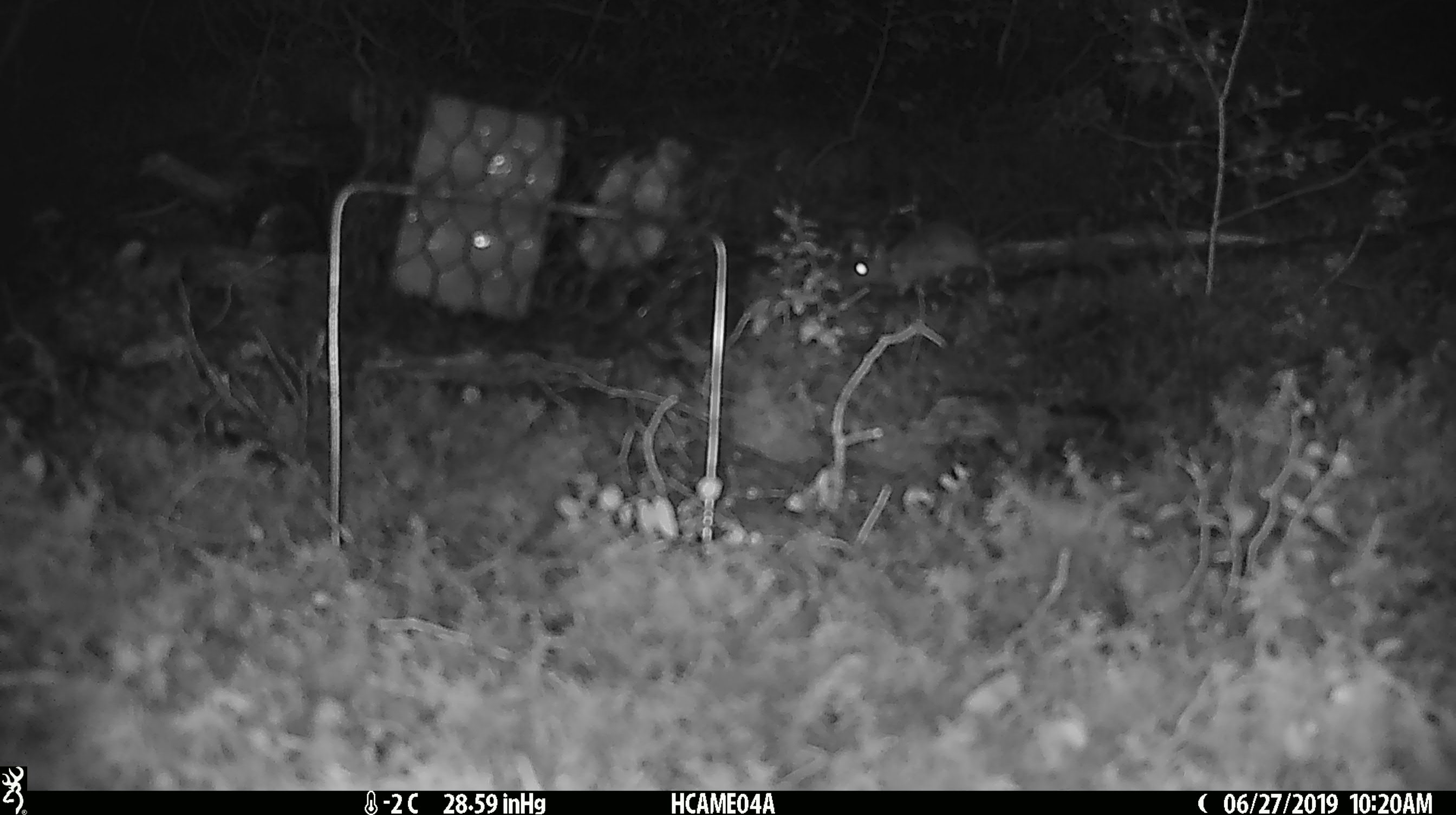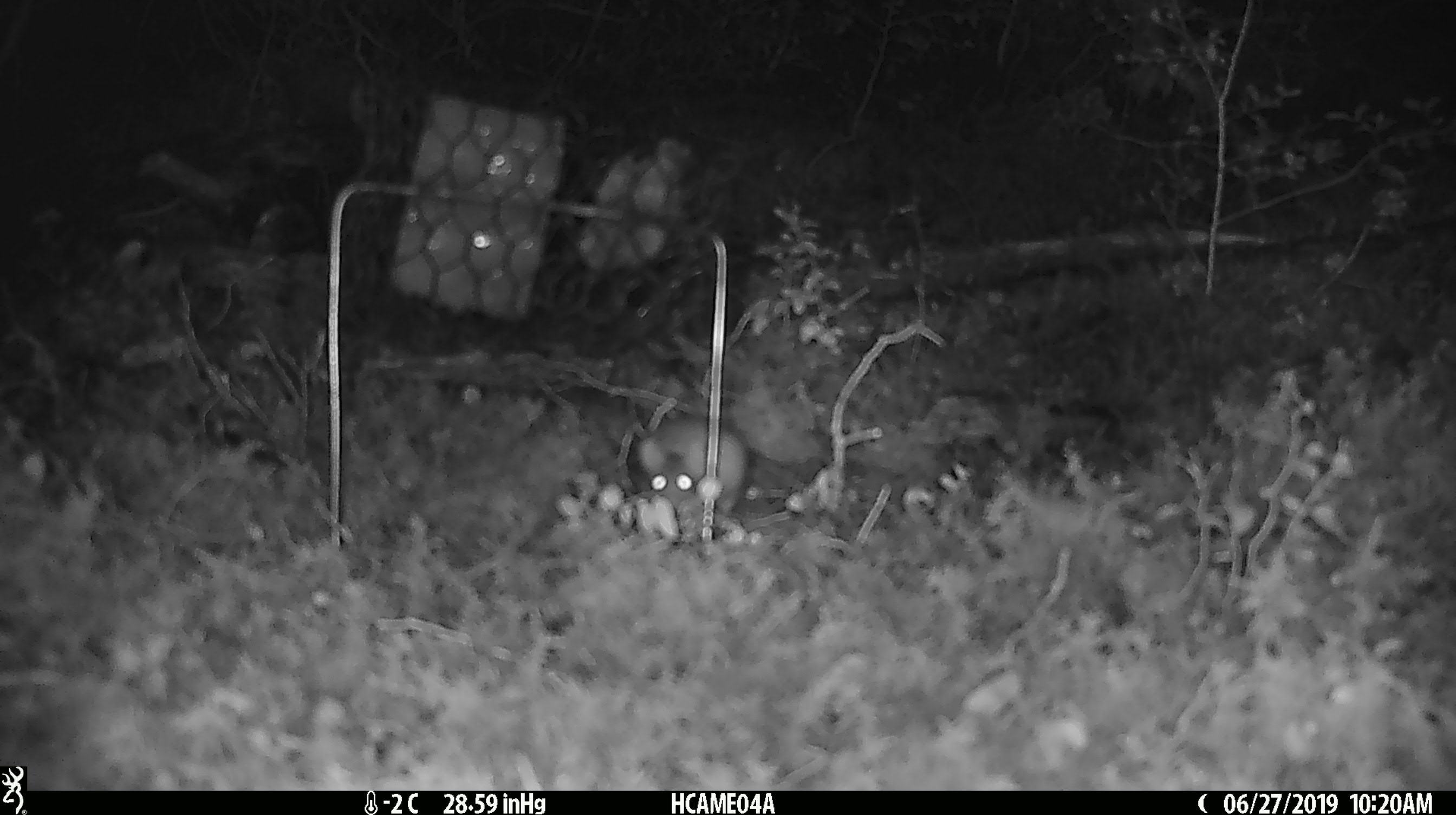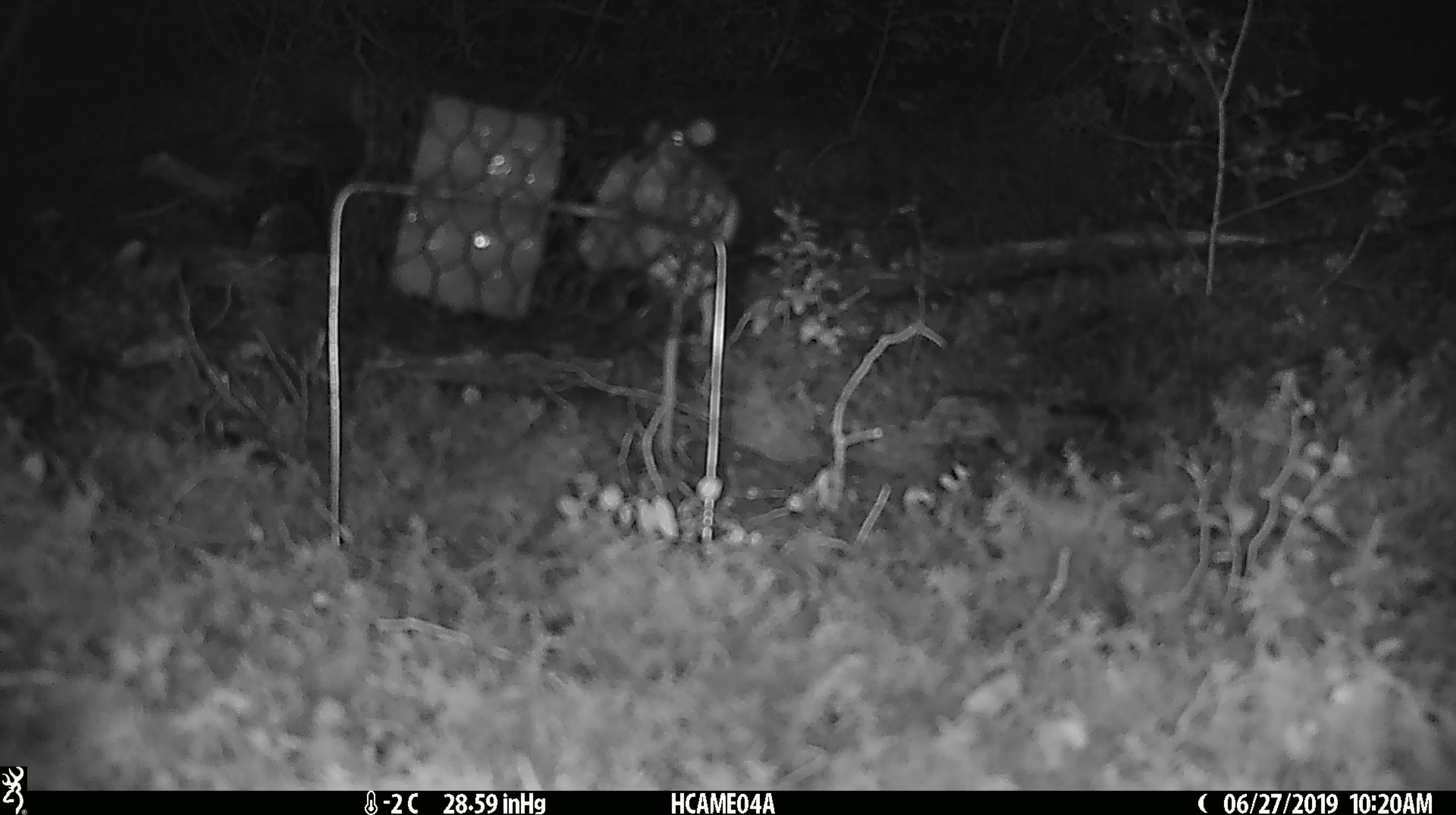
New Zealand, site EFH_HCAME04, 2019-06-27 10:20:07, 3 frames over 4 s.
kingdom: Animalia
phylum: Chordata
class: Mammalia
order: Rodentia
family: Muridae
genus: Mus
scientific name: Mus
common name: mouse